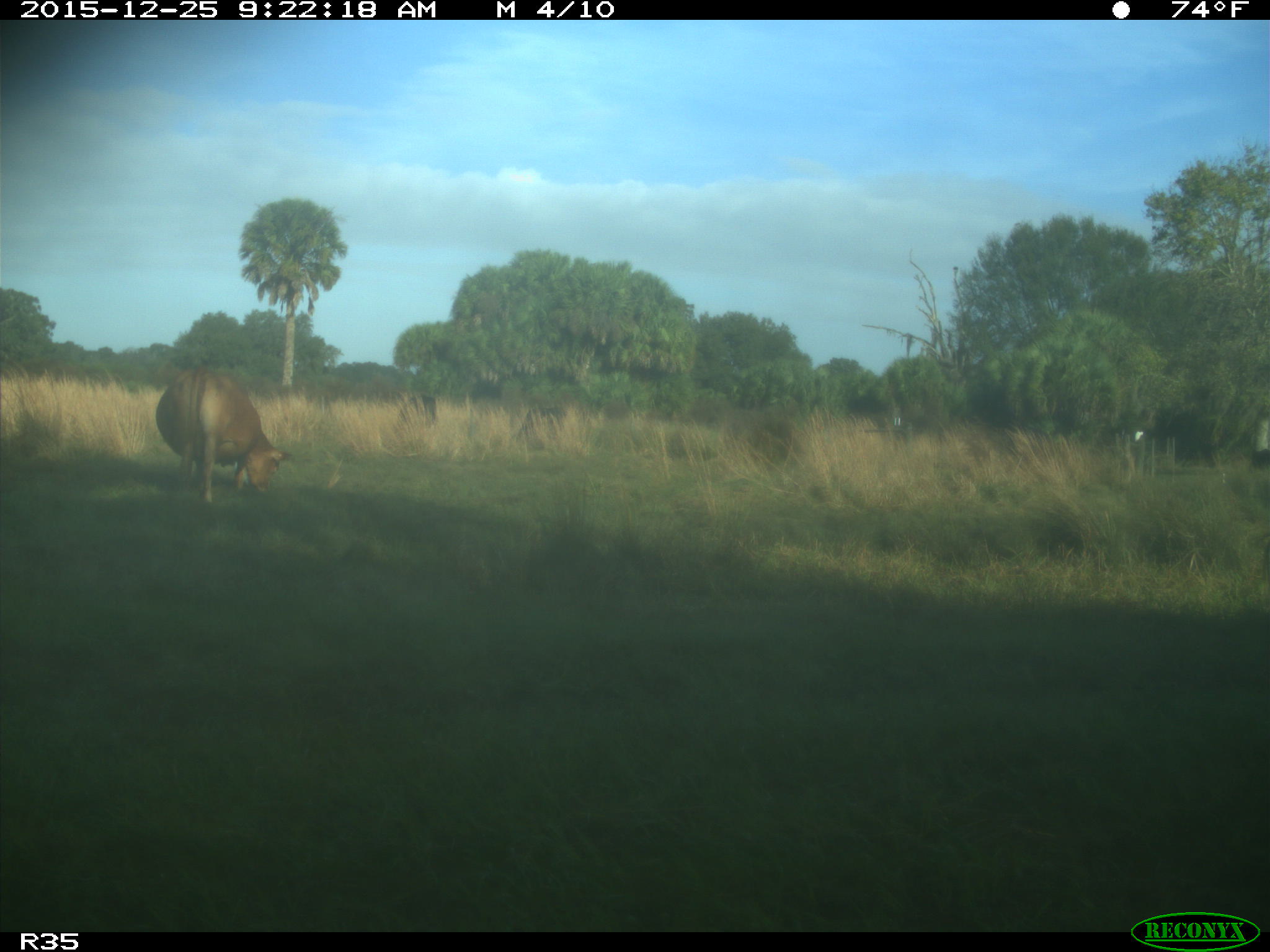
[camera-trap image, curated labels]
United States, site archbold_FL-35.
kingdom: Animalia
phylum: Chordata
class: Mammalia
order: Artiodactyla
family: Bovidae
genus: Bos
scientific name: Bos taurus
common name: domestic cow